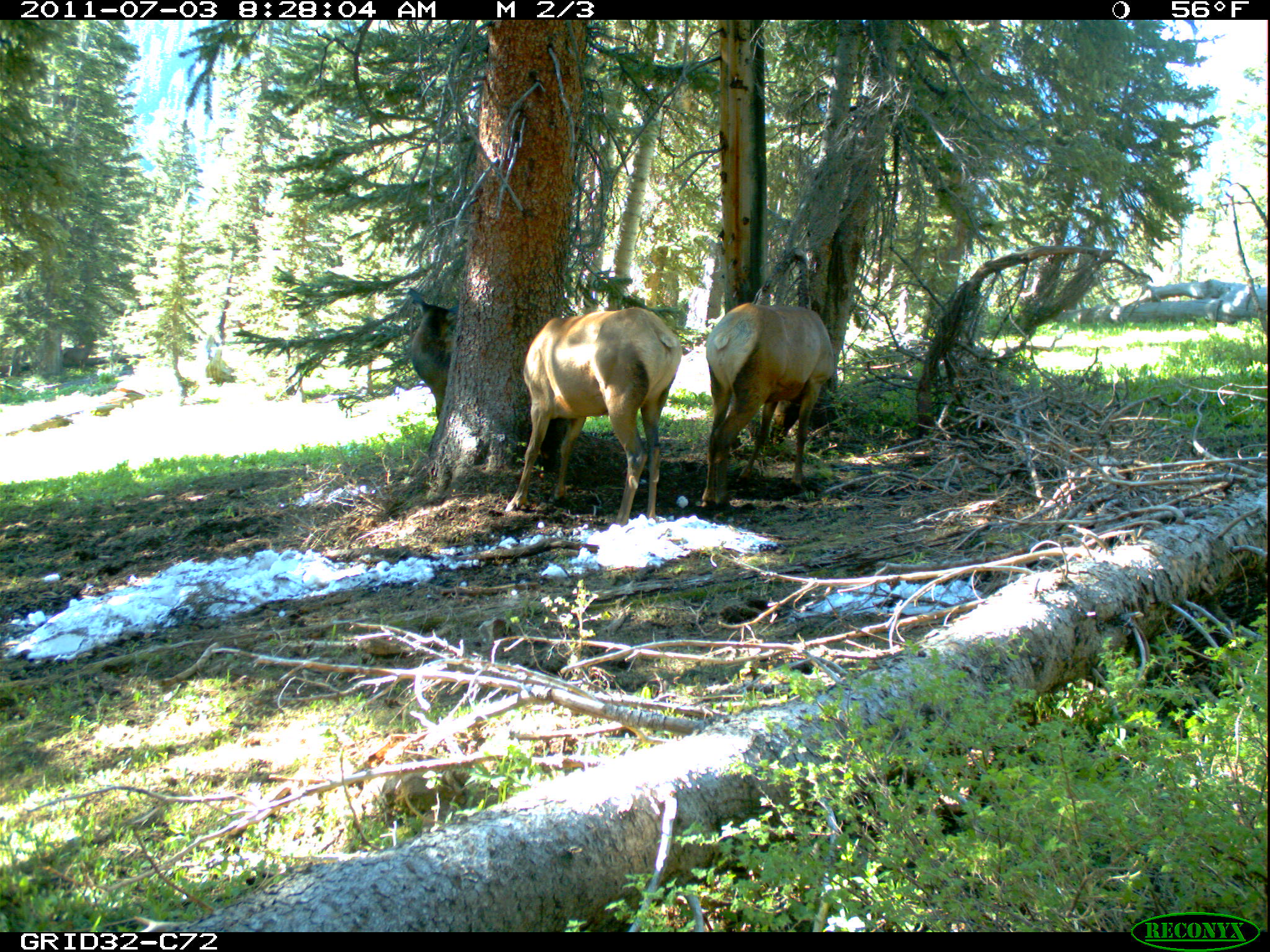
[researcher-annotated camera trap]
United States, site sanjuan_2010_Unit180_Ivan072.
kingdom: Animalia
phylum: Chordata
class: Mammalia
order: Artiodactyla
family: Cervidae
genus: Cervus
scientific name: Cervus elaphus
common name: red deer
Cervus elaphus (red deer).